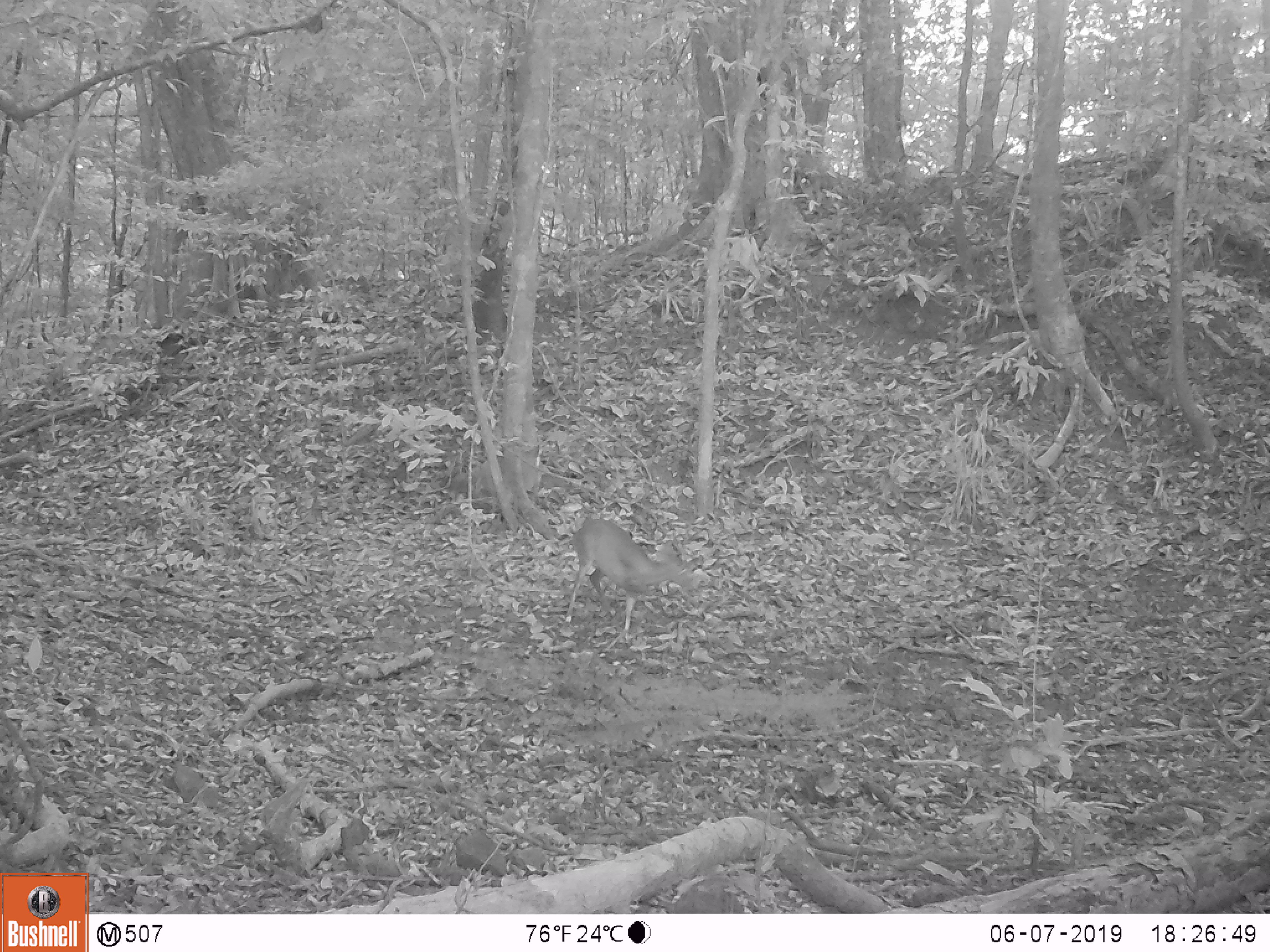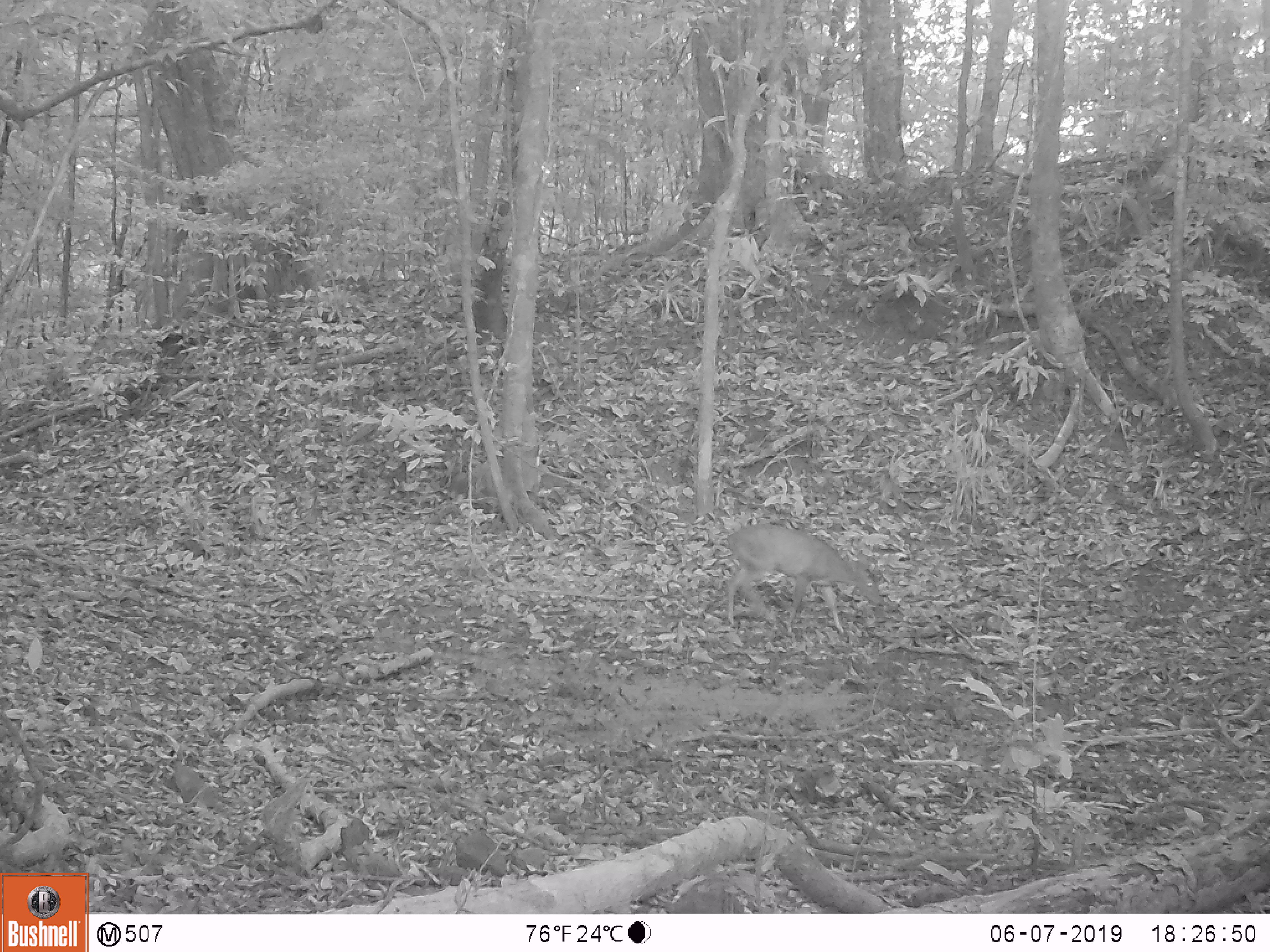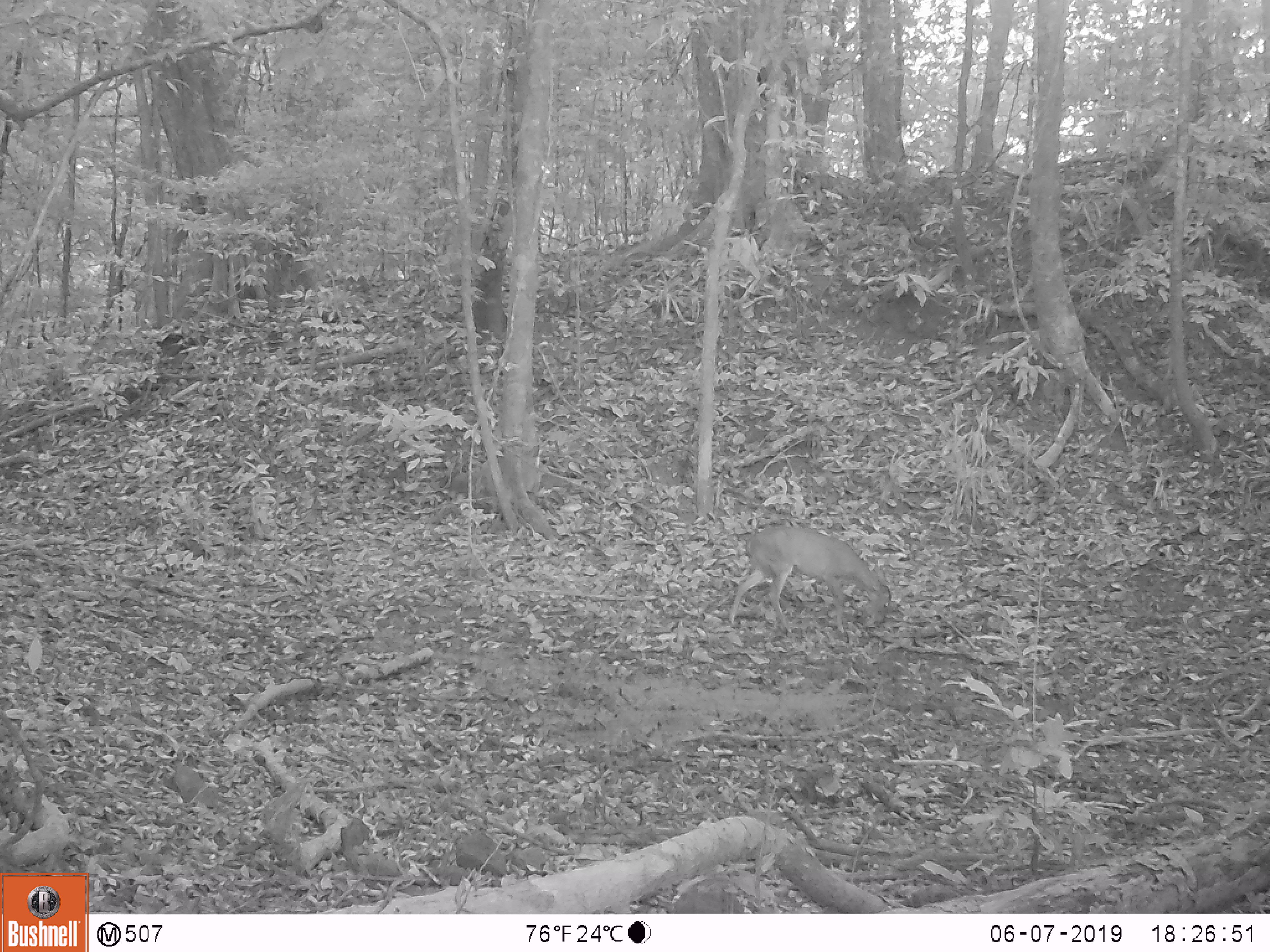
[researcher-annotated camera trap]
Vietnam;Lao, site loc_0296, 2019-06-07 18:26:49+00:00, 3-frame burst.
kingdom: Animalia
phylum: Chordata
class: Mammalia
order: Artiodactyla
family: Cervidae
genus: Muntiacus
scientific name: Muntiacus vuquangensis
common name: large-antlered muntjac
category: large antlered muntjac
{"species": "large antlered muntjac (large-antlered muntjac) (Muntiacus vuquangensis)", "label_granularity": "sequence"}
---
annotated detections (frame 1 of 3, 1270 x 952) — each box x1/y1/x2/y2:
large antlered muntjac: 564/517/701/631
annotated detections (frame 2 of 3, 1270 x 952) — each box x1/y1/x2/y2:
large antlered muntjac: 724/524/885/637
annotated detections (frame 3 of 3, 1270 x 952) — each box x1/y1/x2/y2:
large antlered muntjac: 729/524/892/635